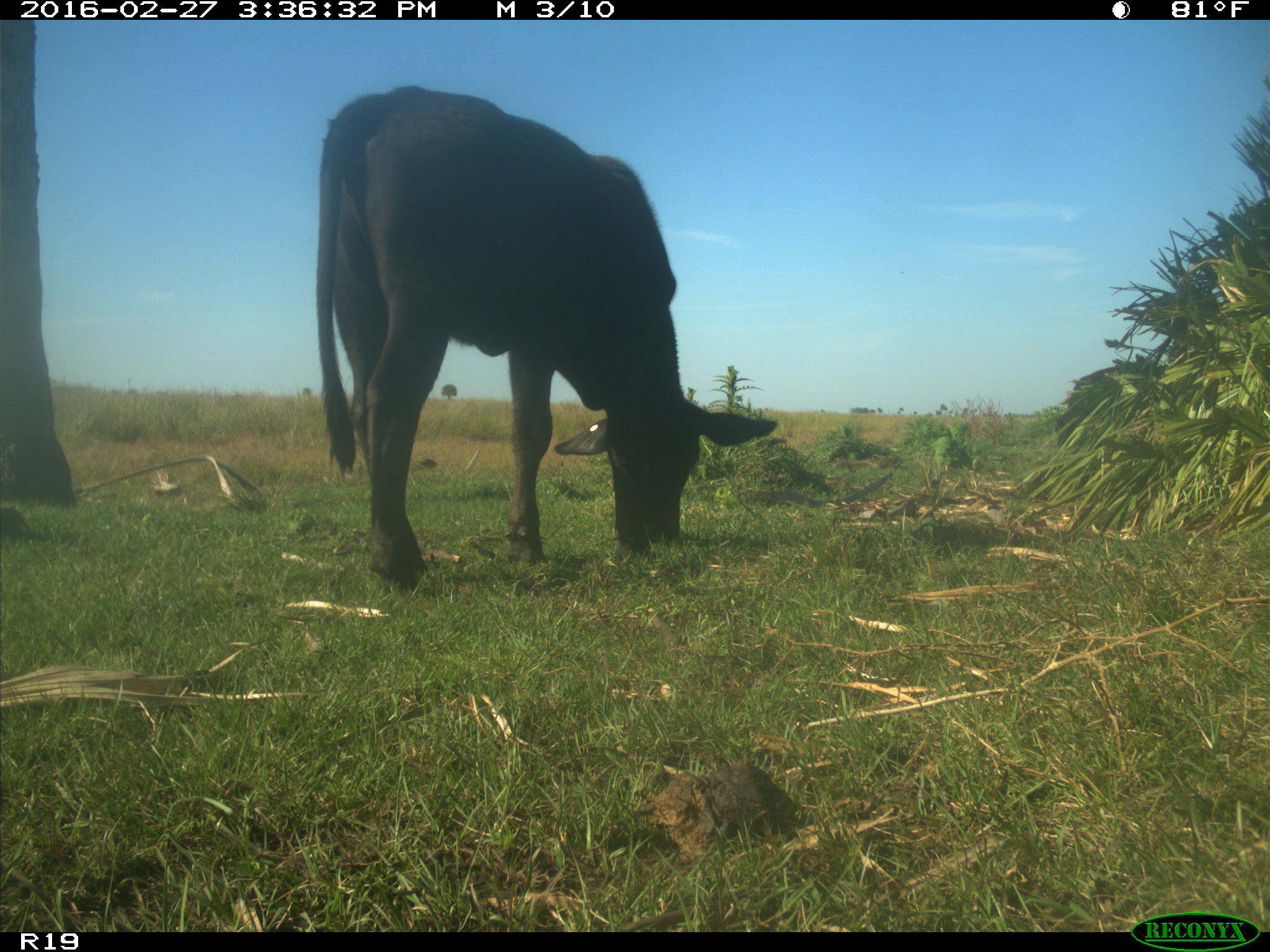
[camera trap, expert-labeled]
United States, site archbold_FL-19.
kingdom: Animalia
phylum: Chordata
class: Mammalia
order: Artiodactyla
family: Bovidae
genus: Bos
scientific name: Bos taurus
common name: domestic cow